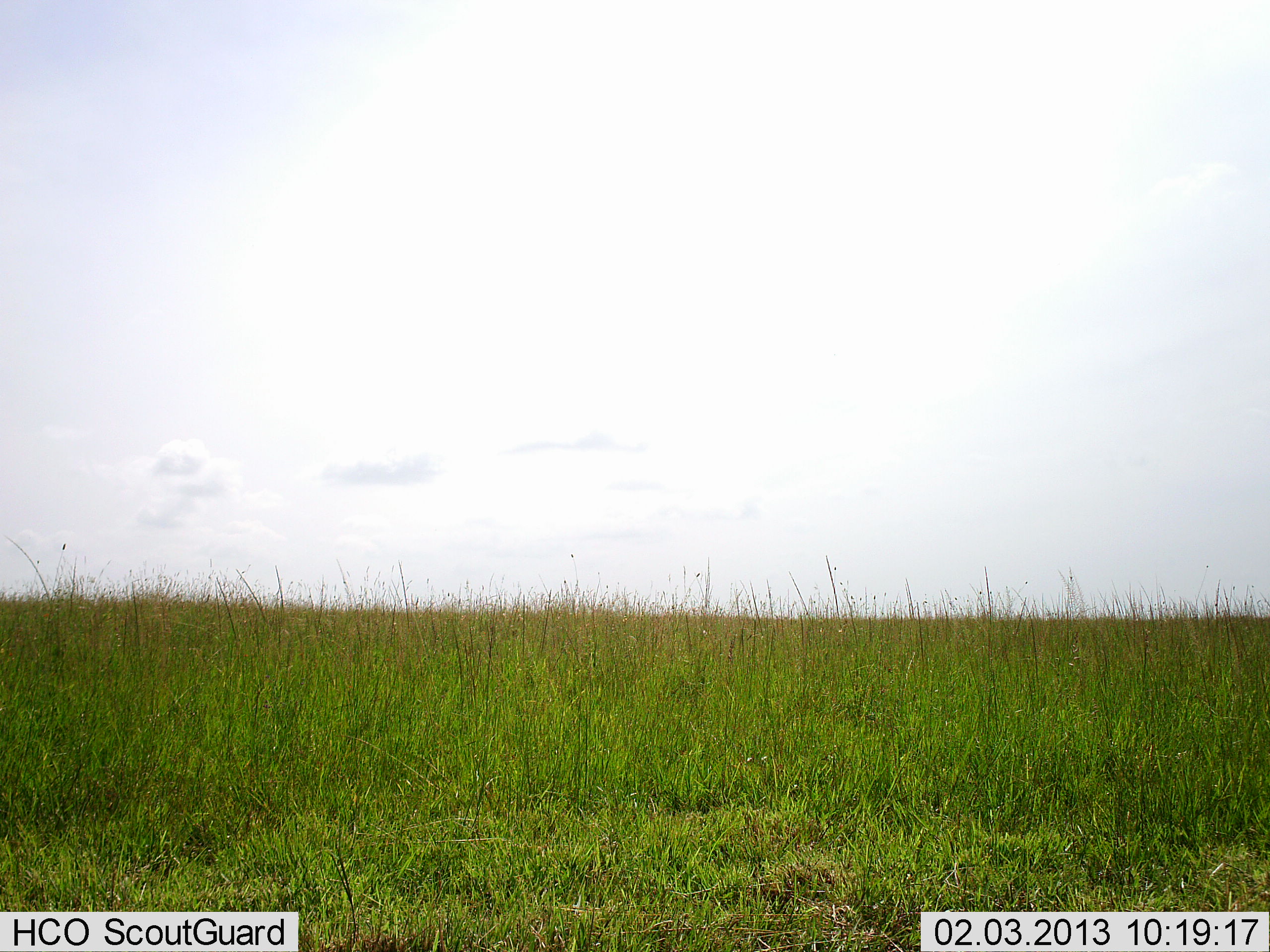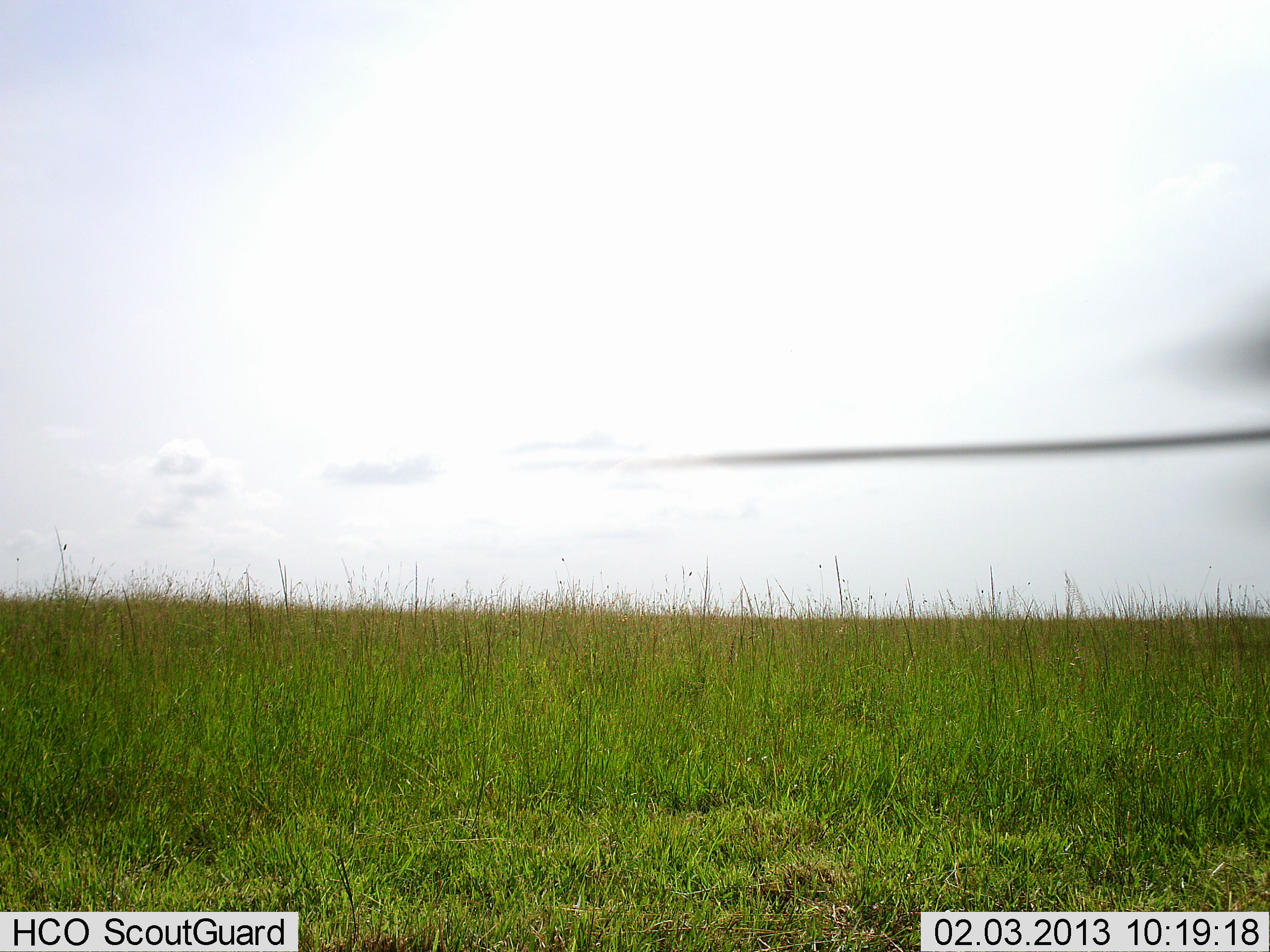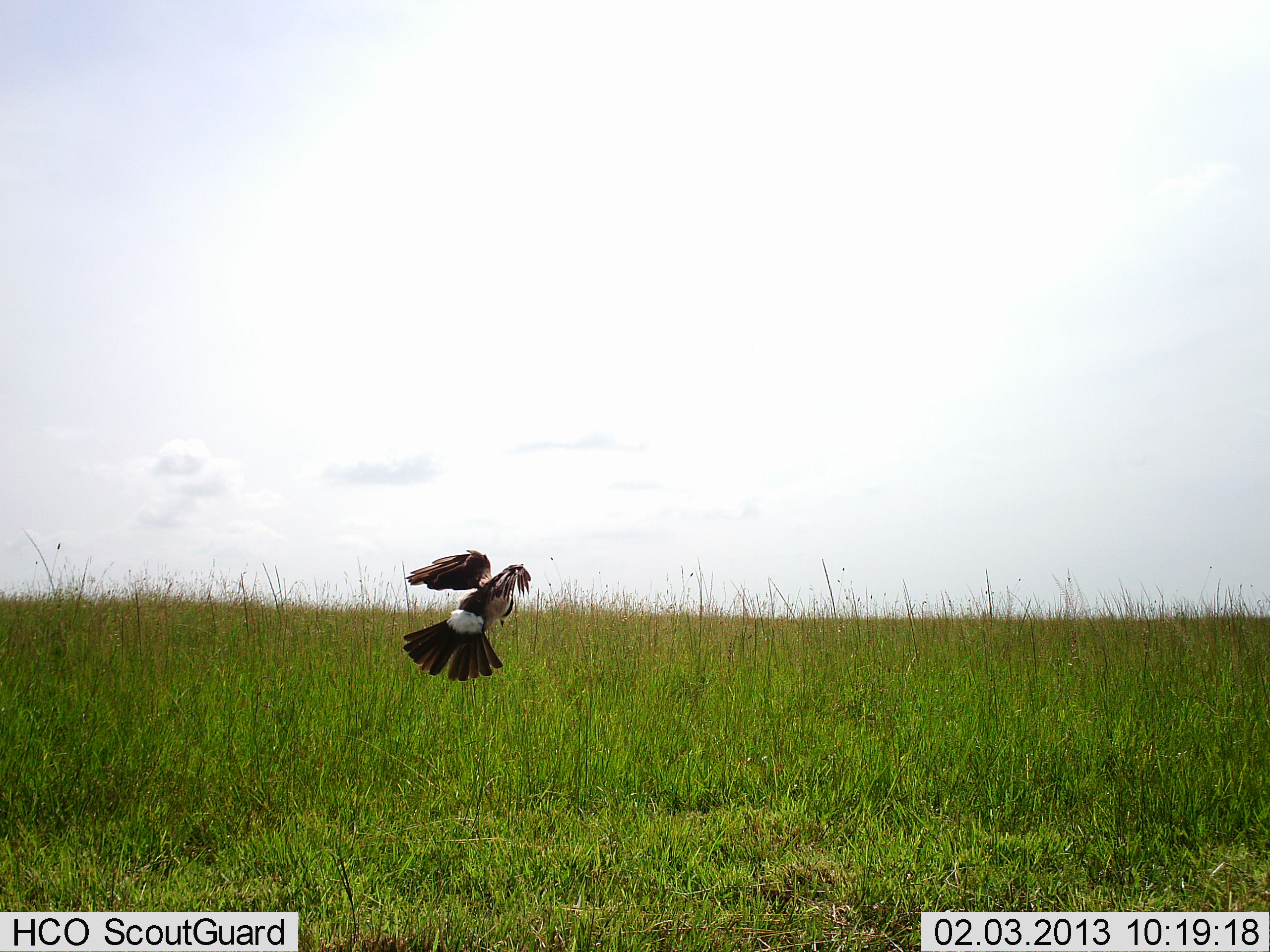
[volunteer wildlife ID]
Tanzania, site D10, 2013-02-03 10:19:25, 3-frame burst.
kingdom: Animalia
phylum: Chordata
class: Aves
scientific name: Aves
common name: bird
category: otherbird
Otherbird (bird) (Aves), count 1. Behavior (volunteer vote fractions): standing 0%, resting 0%, moving 100%, interacting 0%. Young present (vote fraction): 0%. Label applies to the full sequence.